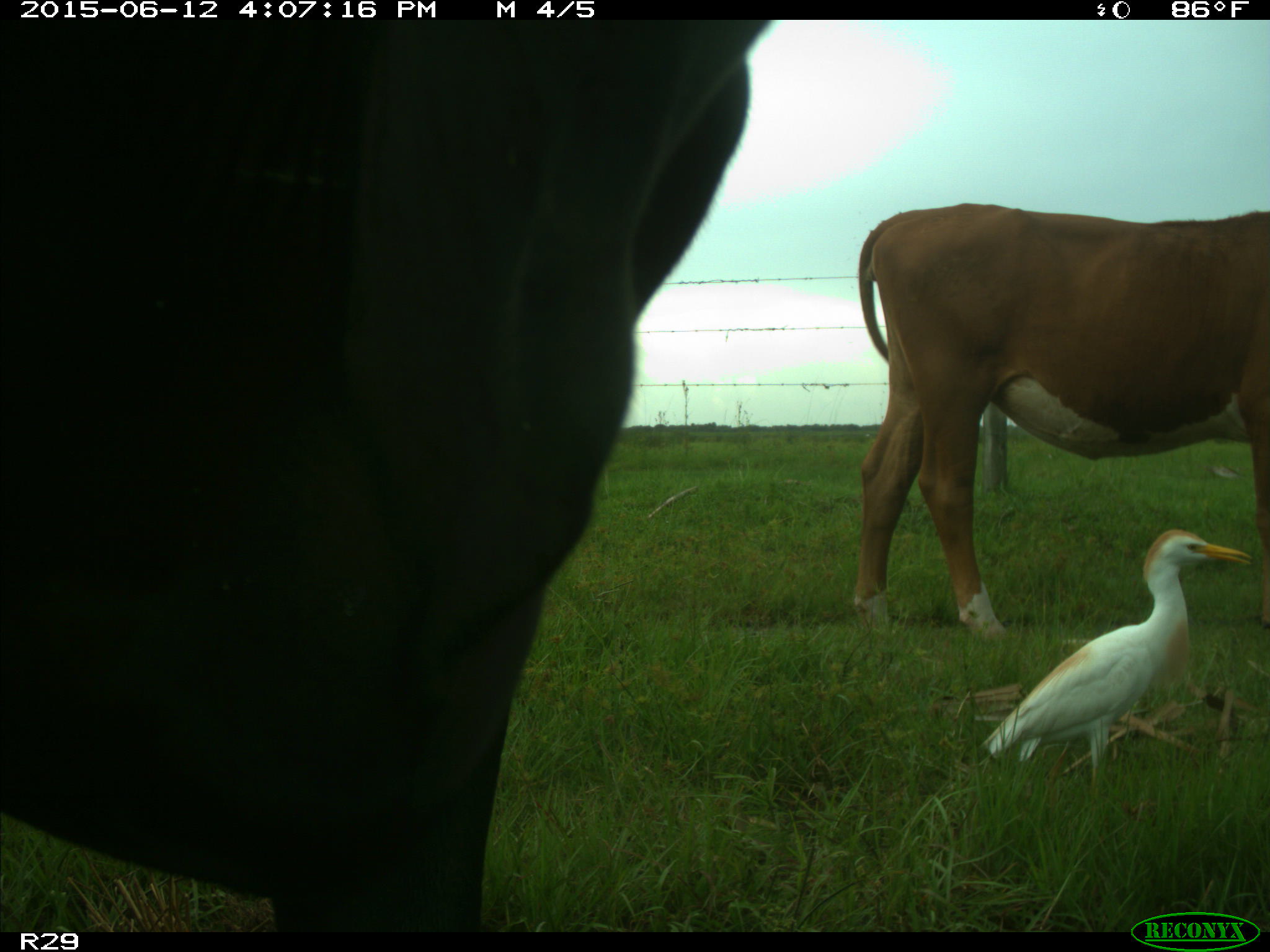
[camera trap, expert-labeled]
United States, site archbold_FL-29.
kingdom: Animalia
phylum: Chordata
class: Mammalia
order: Artiodactyla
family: Bovidae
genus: Bos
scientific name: Bos taurus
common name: domestic cow